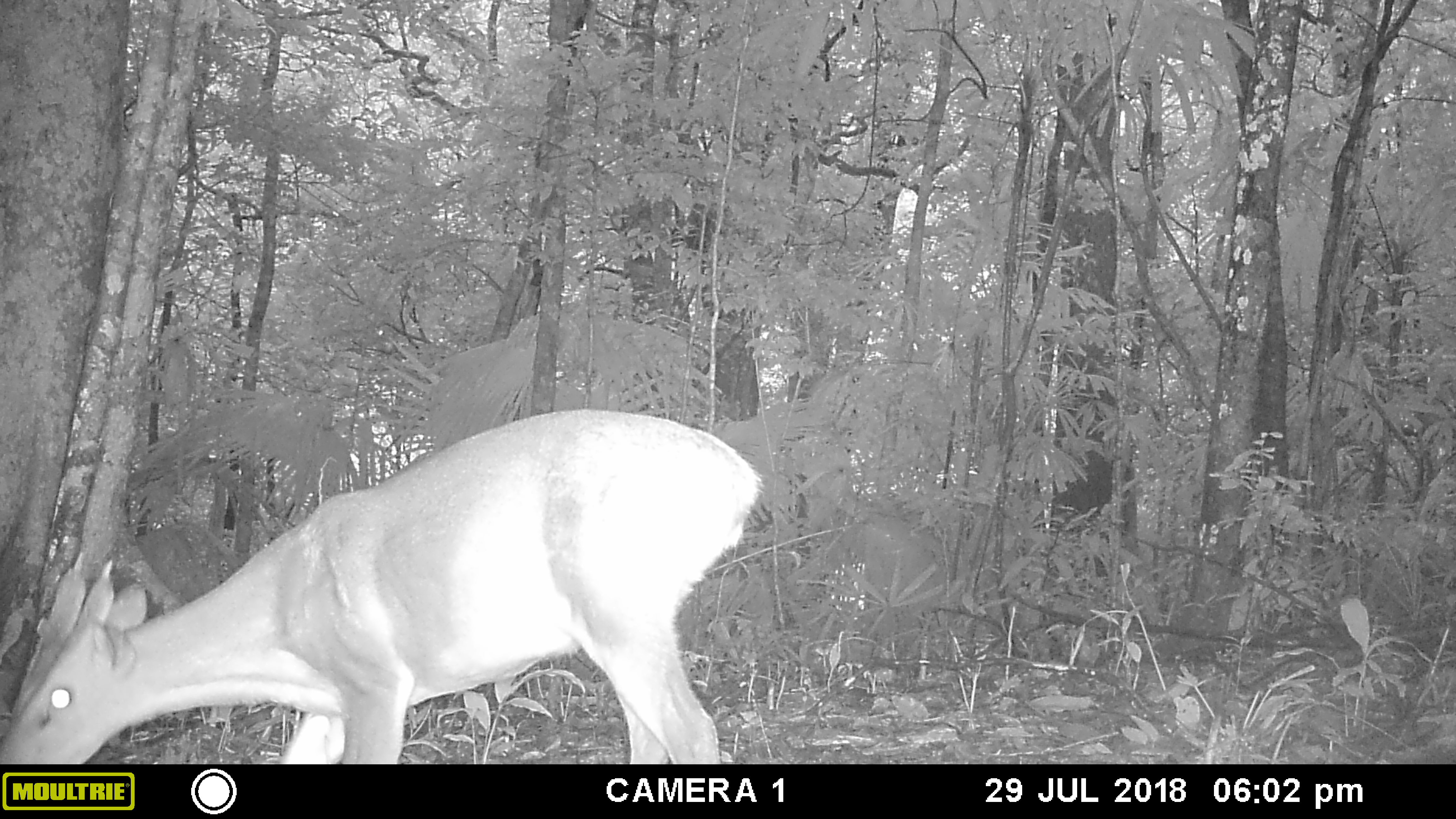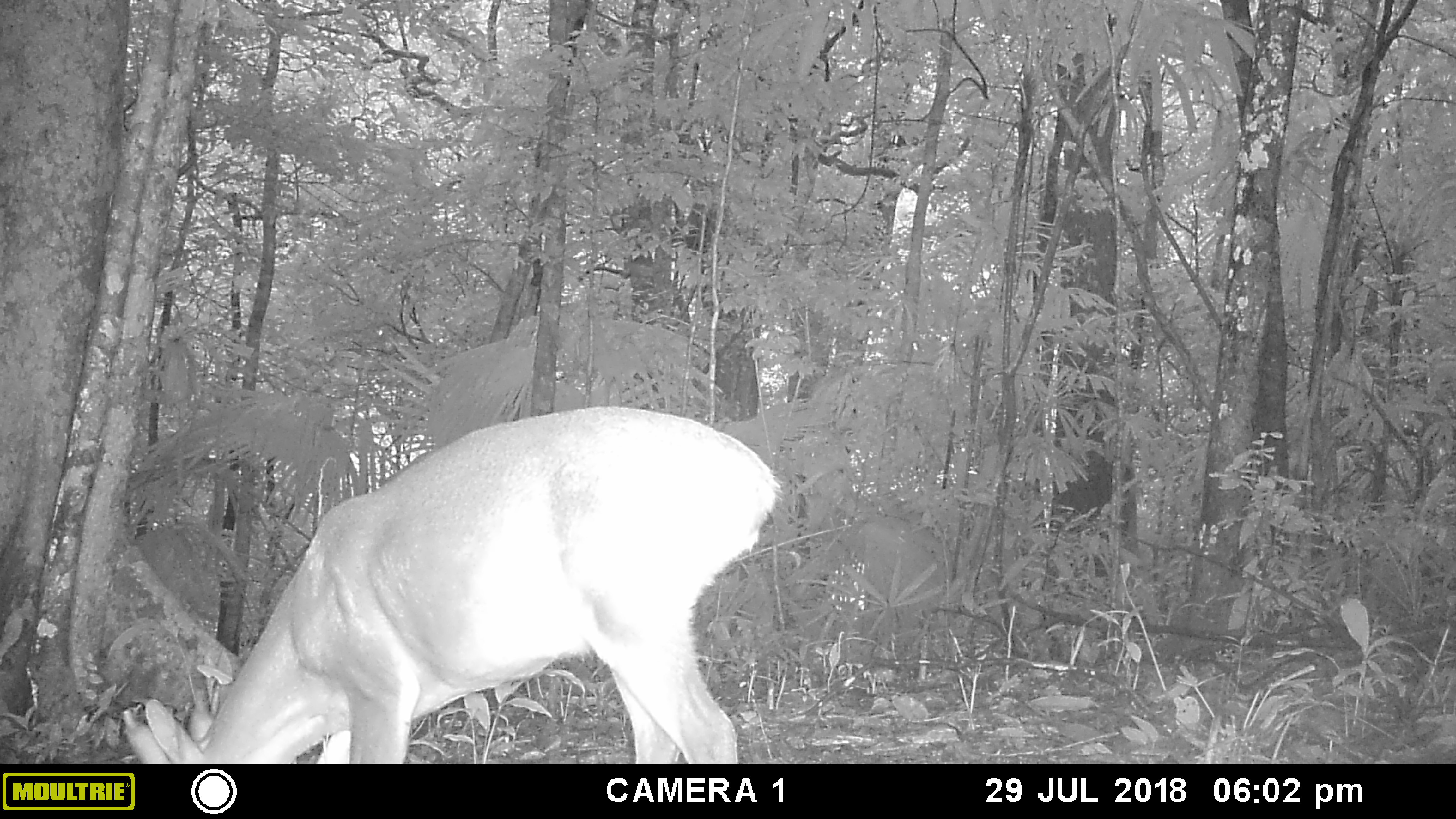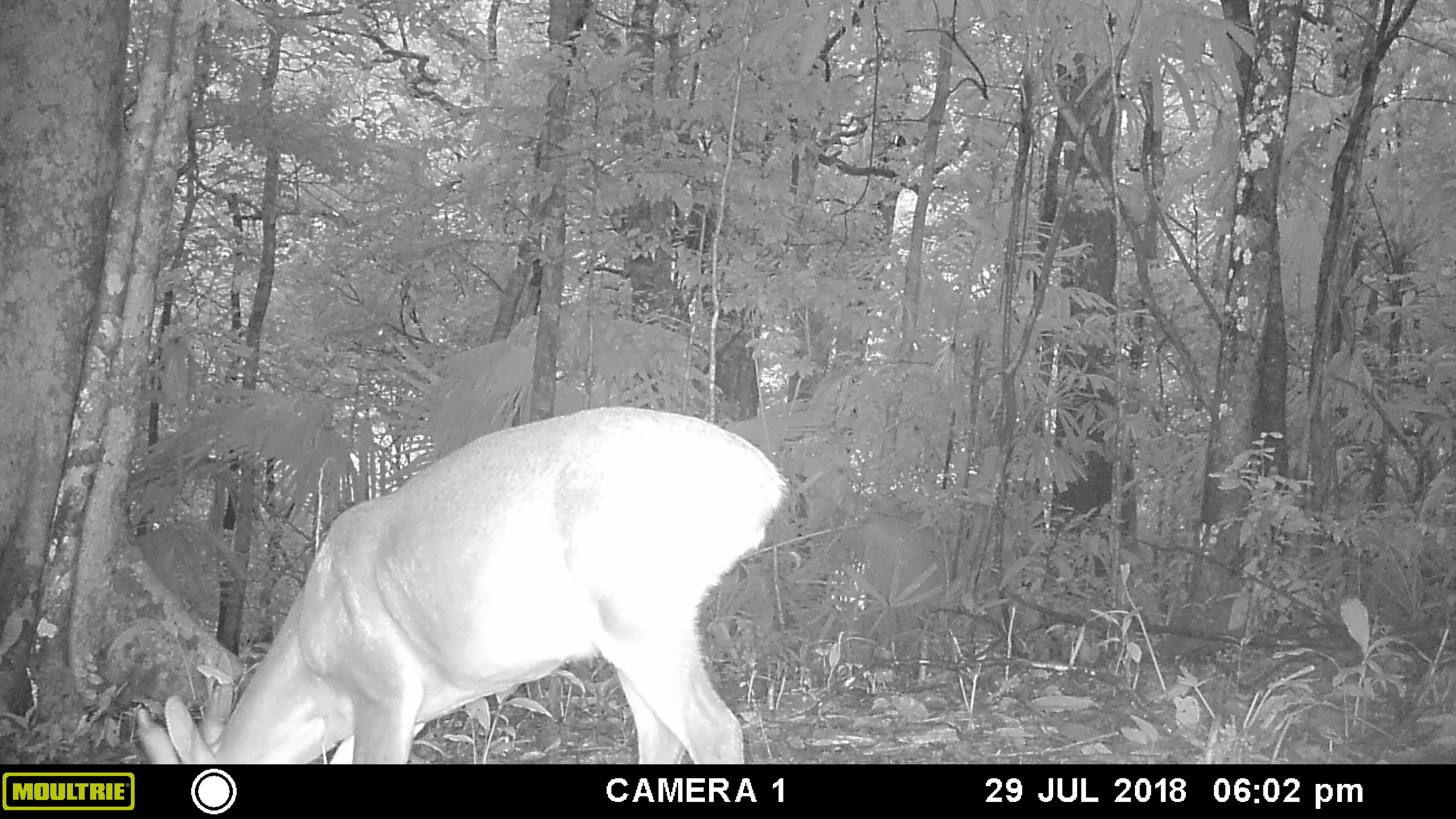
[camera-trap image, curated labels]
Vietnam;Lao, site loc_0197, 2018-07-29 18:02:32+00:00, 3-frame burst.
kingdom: Animalia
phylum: Chordata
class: Mammalia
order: Artiodactyla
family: Cervidae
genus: Muntiacus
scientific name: Muntiacus vuquangensis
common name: large-antlered muntjac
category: large antlered muntjac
Large antlered muntjac (large-antlered muntjac) (Muntiacus vuquangensis). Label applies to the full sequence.